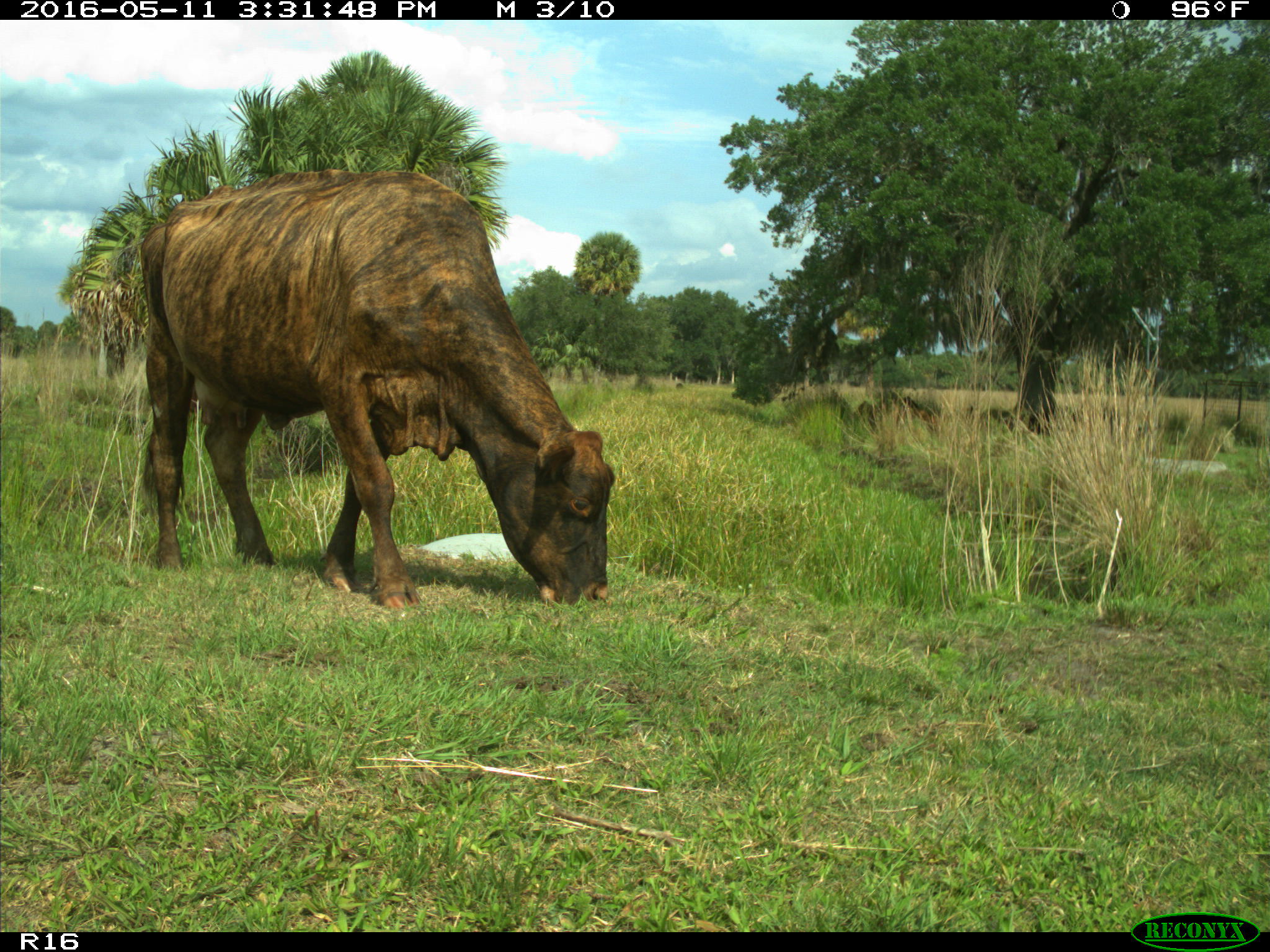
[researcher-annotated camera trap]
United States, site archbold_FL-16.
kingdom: Animalia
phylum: Chordata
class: Mammalia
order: Artiodactyla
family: Bovidae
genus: Bos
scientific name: Bos taurus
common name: domestic cow